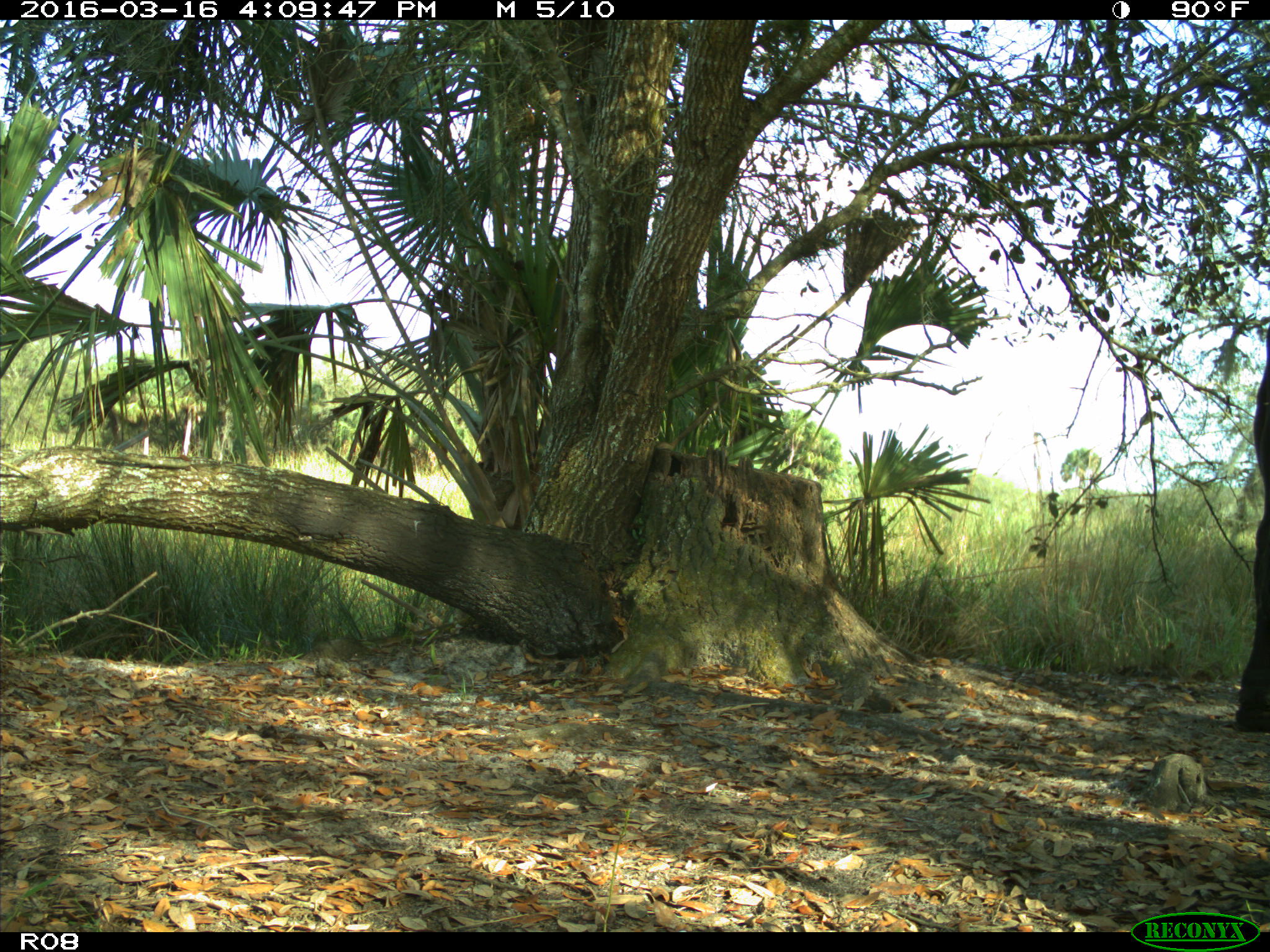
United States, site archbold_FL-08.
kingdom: Animalia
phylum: Chordata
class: Mammalia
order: Artiodactyla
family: Bovidae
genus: Bos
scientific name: Bos taurus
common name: domestic cow